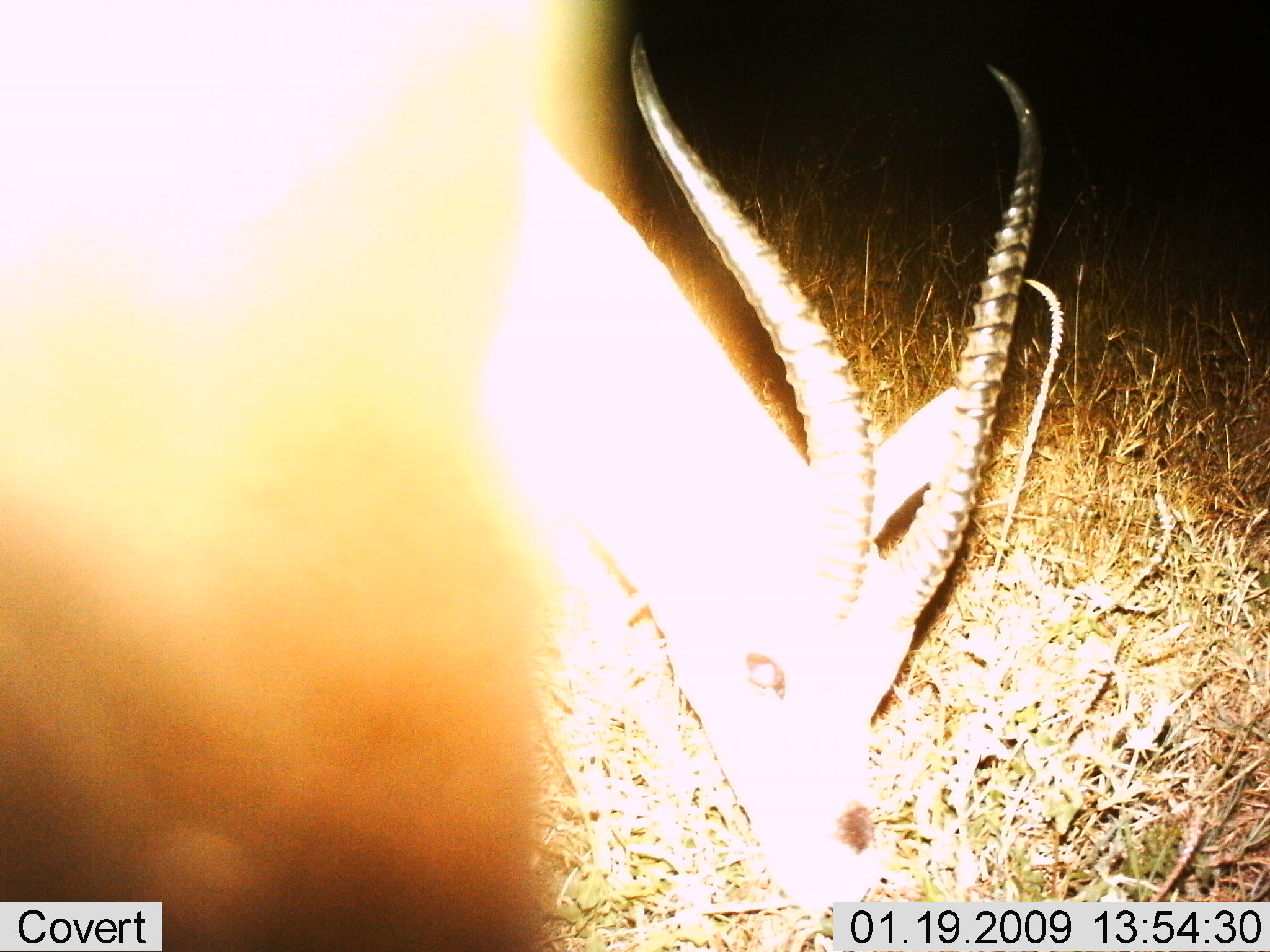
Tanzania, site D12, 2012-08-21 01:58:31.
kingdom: Animalia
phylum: Chordata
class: Mammalia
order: Artiodactyla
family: Bovidae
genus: Eudorcas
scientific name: Eudorcas thomsonii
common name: thomson's gazelle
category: gazellethomsons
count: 1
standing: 10%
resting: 20%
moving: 0%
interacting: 0%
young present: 0%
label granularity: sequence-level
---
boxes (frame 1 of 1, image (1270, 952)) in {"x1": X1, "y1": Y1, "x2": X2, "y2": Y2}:
animal: {"x1": 485, "y1": 28, "x2": 1049, "y2": 901}